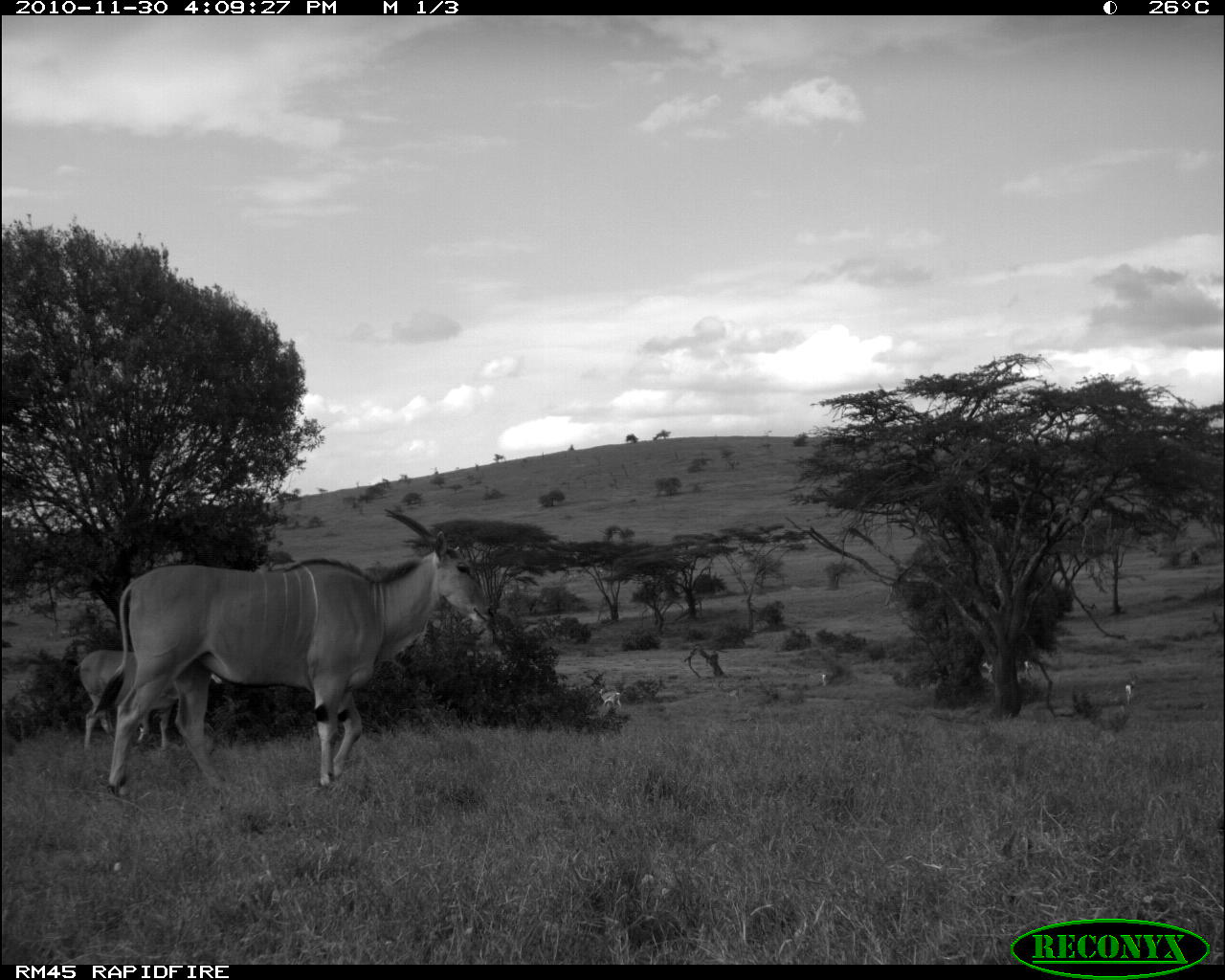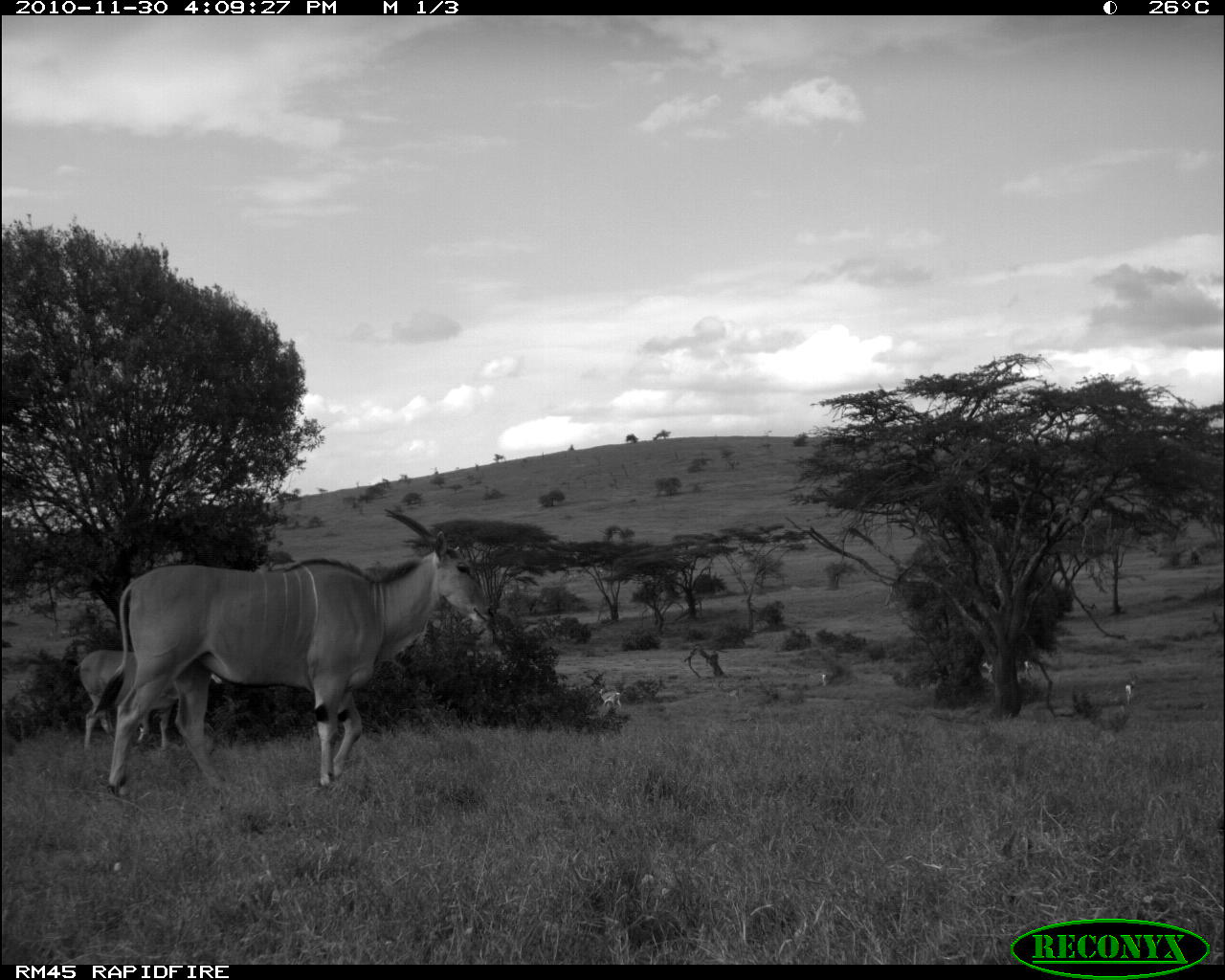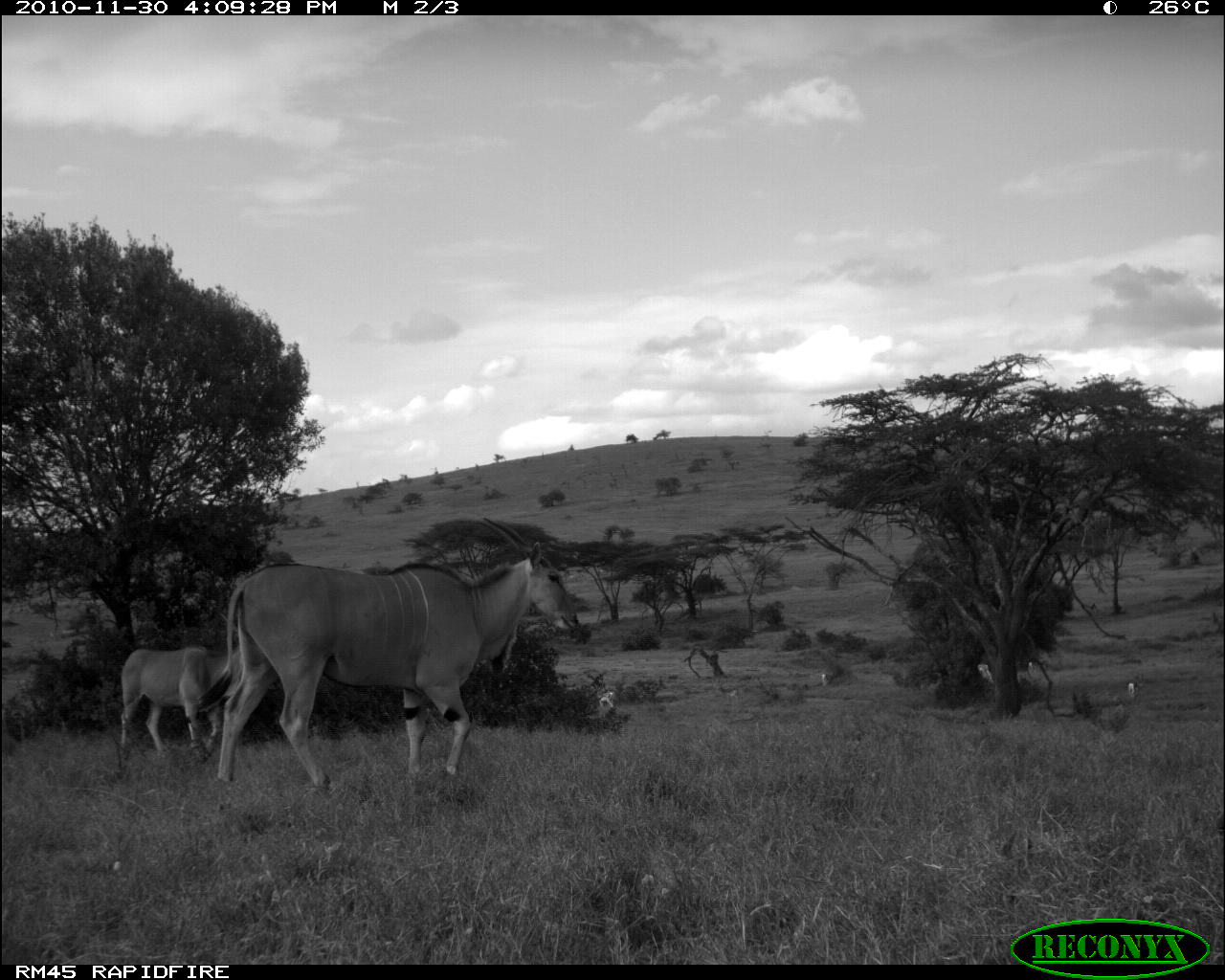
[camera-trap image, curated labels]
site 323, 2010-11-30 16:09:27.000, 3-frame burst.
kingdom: Animalia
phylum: Chordata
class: Mammalia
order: Artiodactyla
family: Bovidae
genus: Tragelaphus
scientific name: Tragelaphus oryx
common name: eland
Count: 2.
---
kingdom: Animalia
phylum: Chordata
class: Mammalia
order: Artiodactyla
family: Bovidae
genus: Nanger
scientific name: Nanger granti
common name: grant's gazelle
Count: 6.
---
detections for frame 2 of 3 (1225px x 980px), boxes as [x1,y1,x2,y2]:
nanger granti: [91,507,495,794]; [72,645,226,748]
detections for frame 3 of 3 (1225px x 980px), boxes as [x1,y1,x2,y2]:
tragelaphus oryx: [200,515,577,787]; [119,610,276,758]